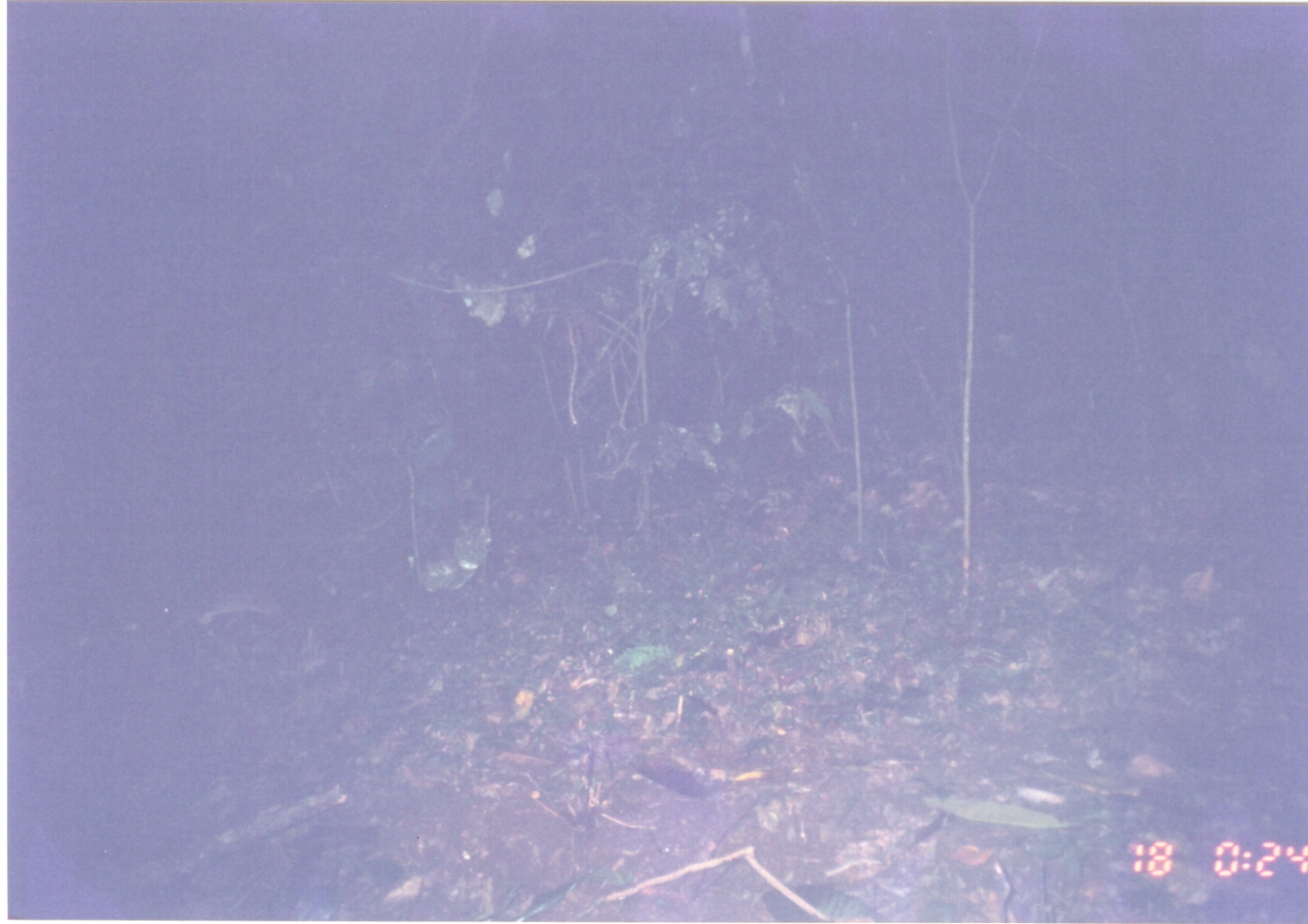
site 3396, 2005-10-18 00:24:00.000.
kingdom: Animalia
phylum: Chordata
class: Mammalia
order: Rodentia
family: Nesomyidae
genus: Cricetomys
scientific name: Cricetomys gambianus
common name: african giant pouched rat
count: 1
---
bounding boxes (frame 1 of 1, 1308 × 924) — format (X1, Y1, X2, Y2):
cricetomys gambianus: (158, 584, 290, 634)